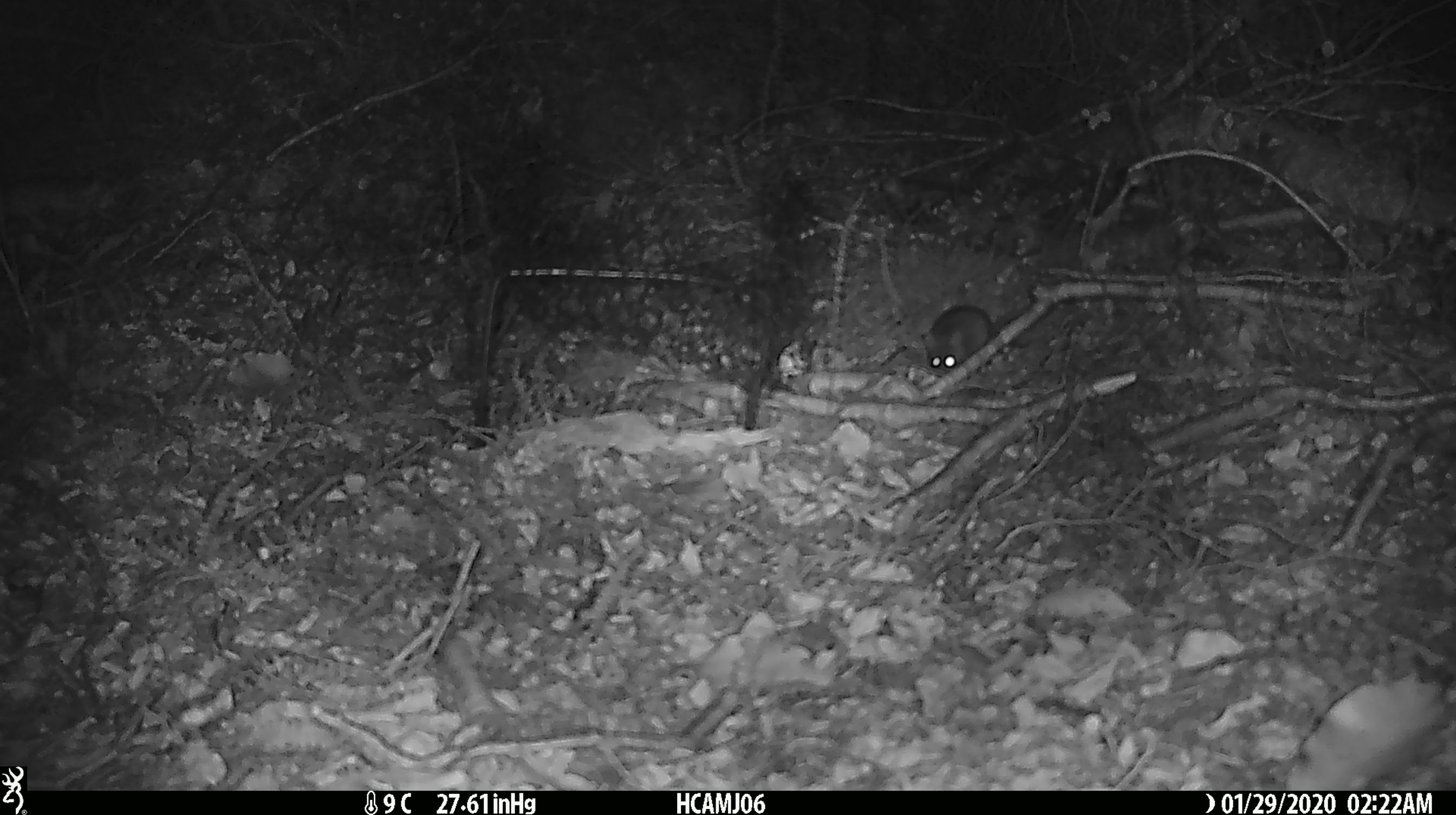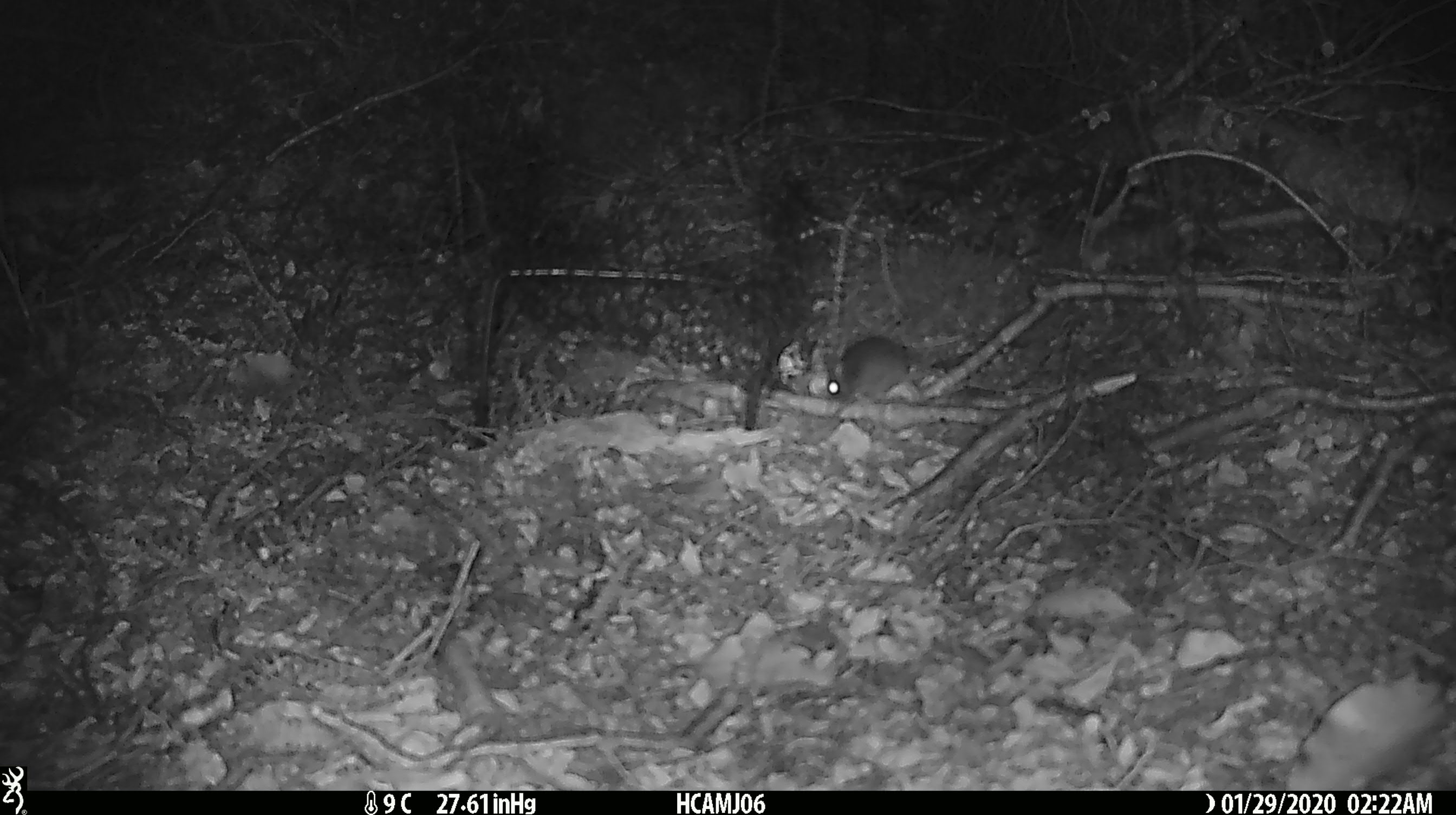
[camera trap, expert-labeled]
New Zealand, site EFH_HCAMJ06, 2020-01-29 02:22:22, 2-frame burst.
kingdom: Animalia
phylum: Chordata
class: Mammalia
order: Rodentia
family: Muridae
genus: Mus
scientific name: Mus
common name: mouse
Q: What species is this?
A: Mouse (Mus).